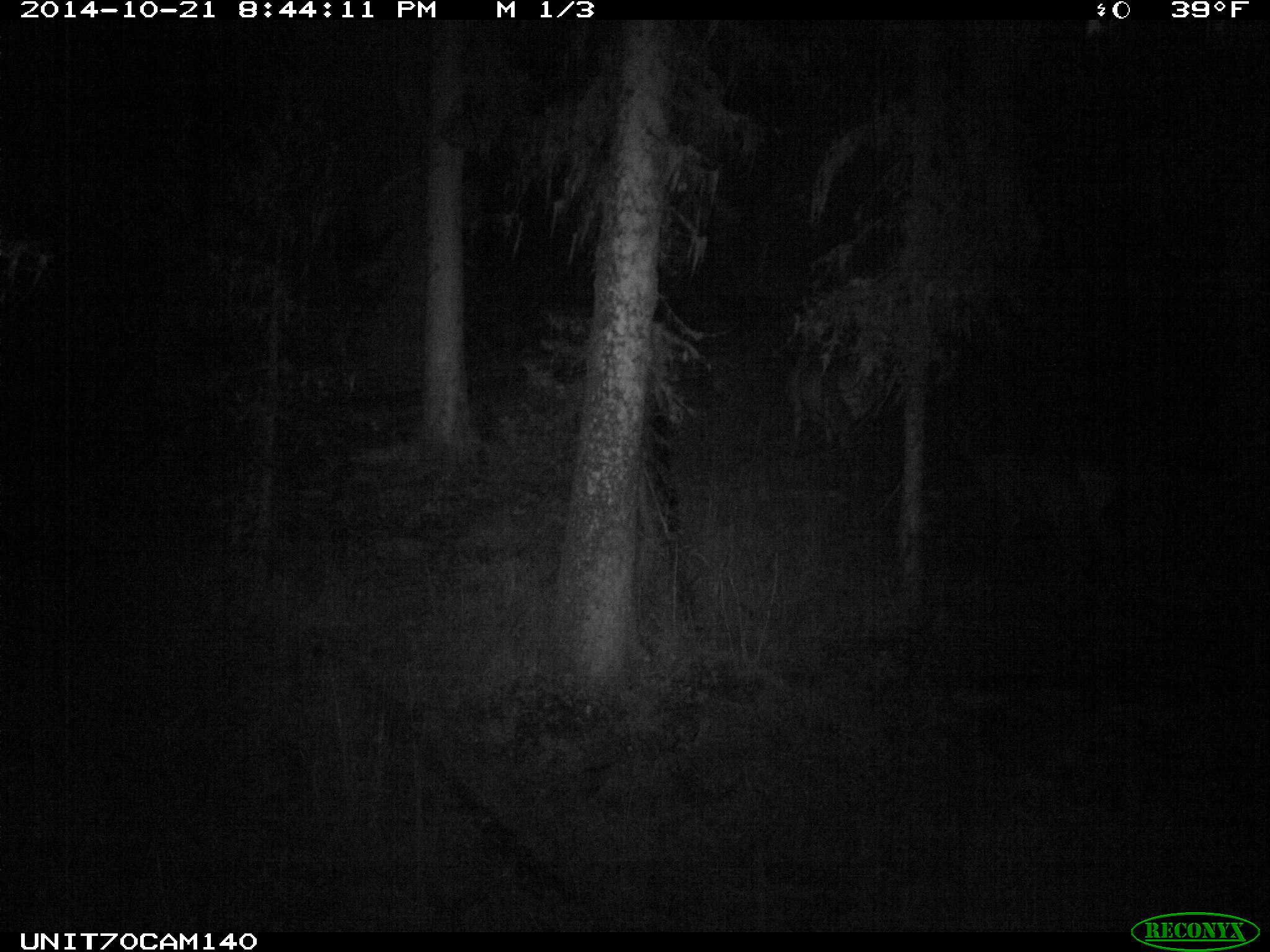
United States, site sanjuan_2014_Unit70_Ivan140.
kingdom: Animalia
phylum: Chordata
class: Mammalia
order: Artiodactyla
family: Cervidae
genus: Cervus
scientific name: Cervus elaphus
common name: red deer